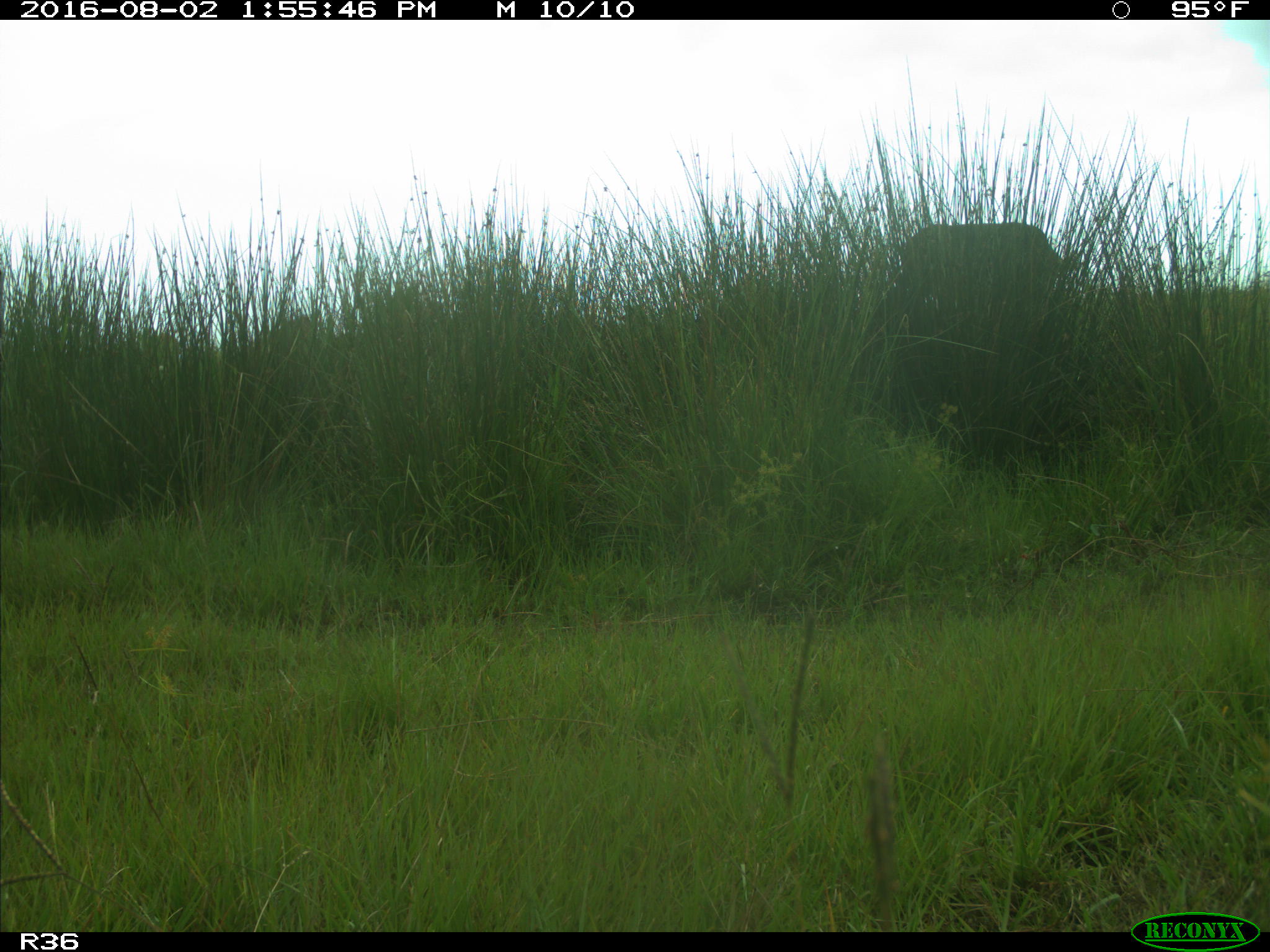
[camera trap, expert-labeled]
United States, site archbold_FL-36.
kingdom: Animalia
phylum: Chordata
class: Mammalia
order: Artiodactyla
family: Bovidae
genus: Bos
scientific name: Bos taurus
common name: domestic cow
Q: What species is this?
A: Bos taurus (domestic cow).